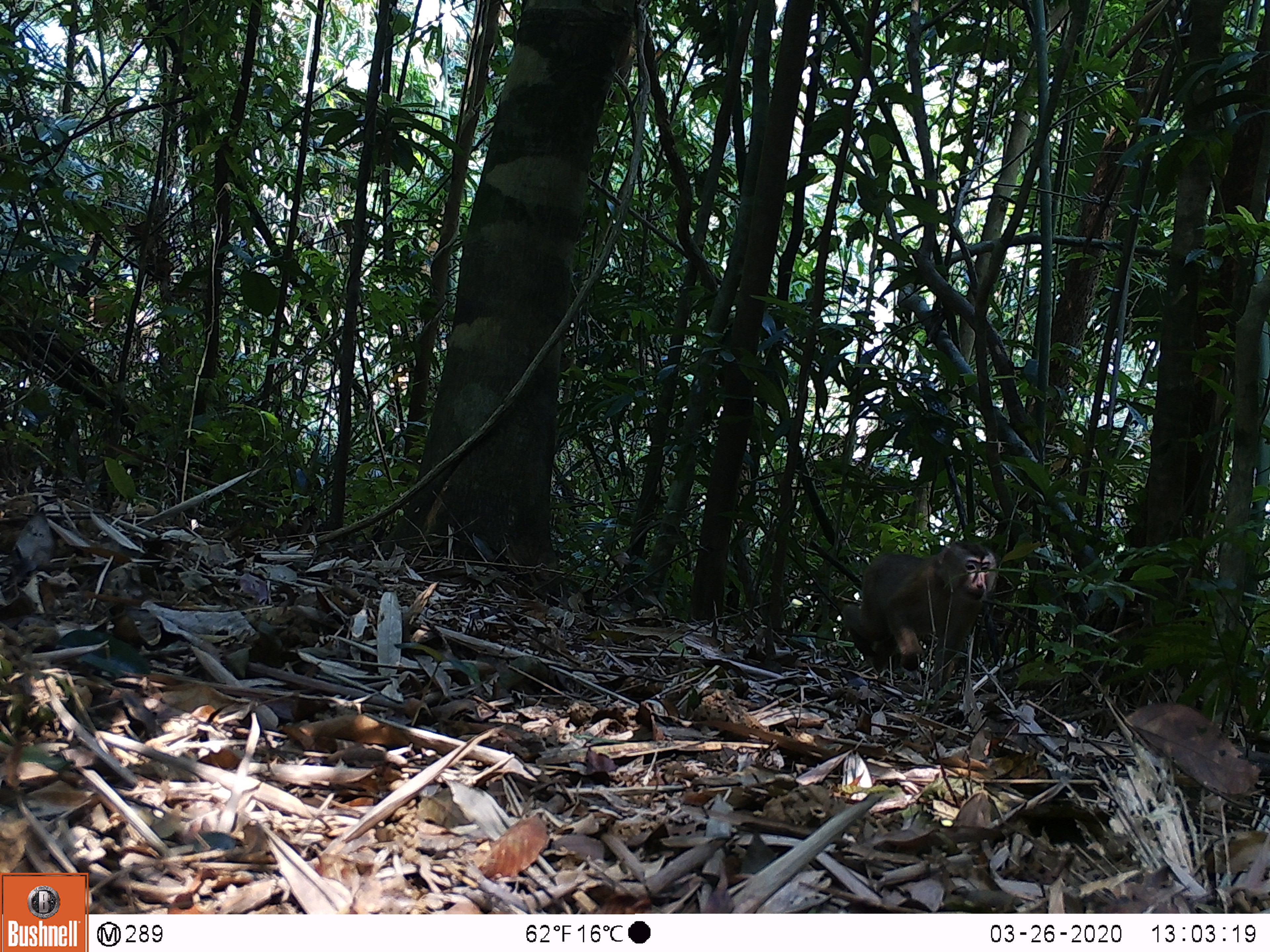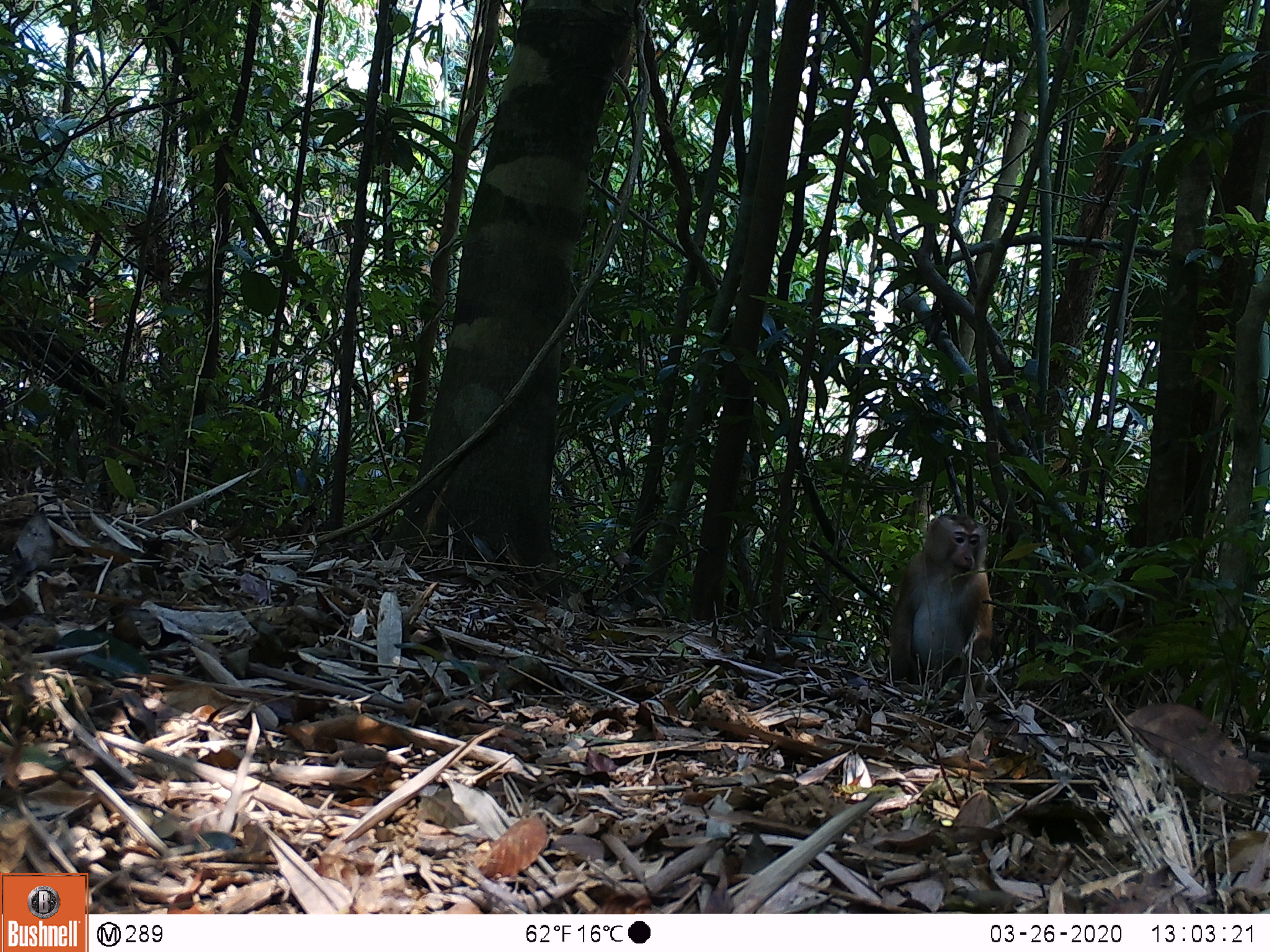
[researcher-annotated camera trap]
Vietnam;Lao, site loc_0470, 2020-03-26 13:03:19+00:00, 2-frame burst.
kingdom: Animalia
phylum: Chordata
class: Mammalia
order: Primates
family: Cercopithecidae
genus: Macaca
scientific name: Macaca nemestrina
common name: pig-tailed macaque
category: pig tailed macaque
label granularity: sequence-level